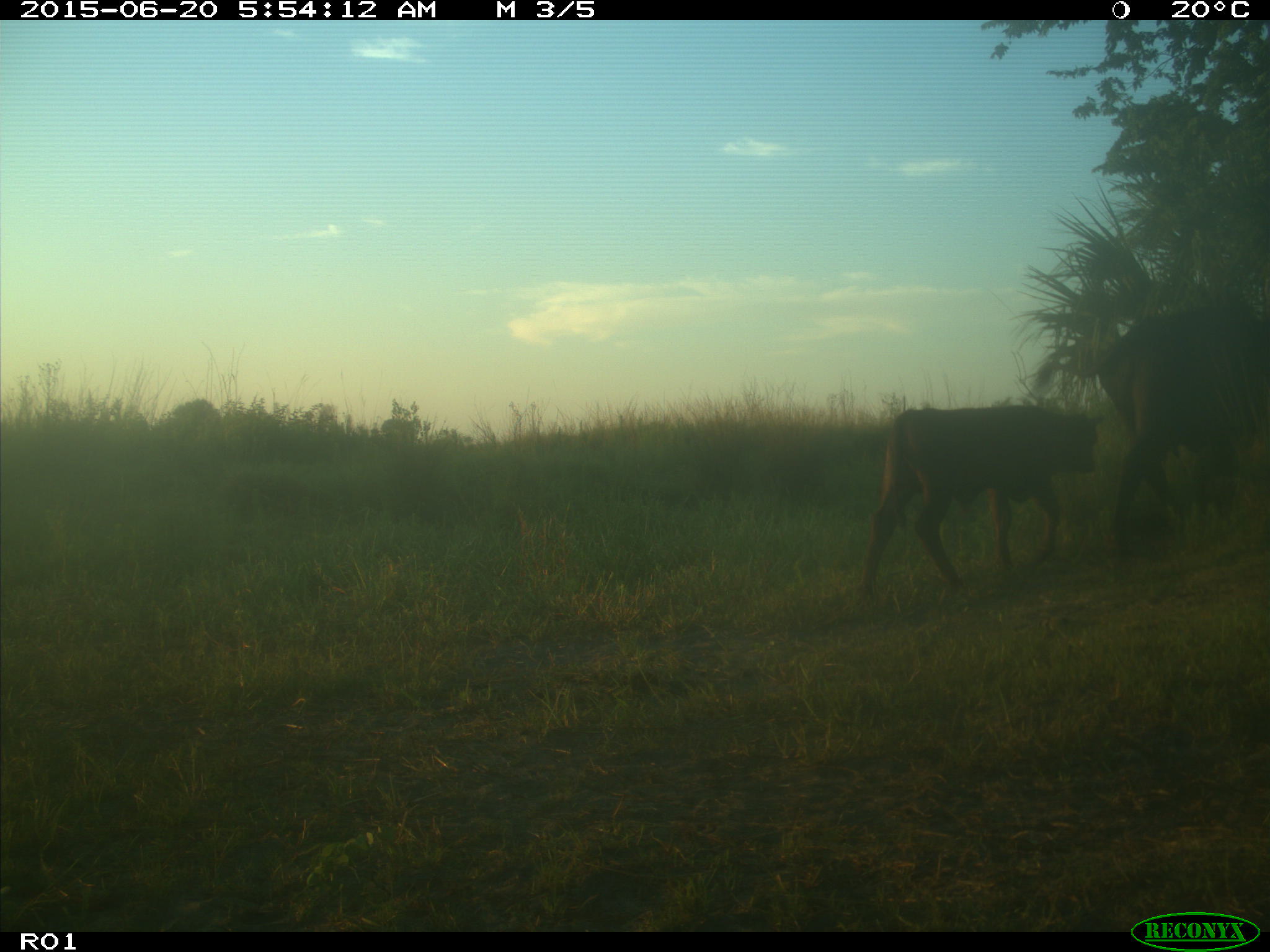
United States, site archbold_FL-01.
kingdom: Animalia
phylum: Chordata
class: Mammalia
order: Artiodactyla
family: Bovidae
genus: Bos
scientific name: Bos taurus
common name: domestic cow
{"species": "Bos taurus (domestic cow)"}